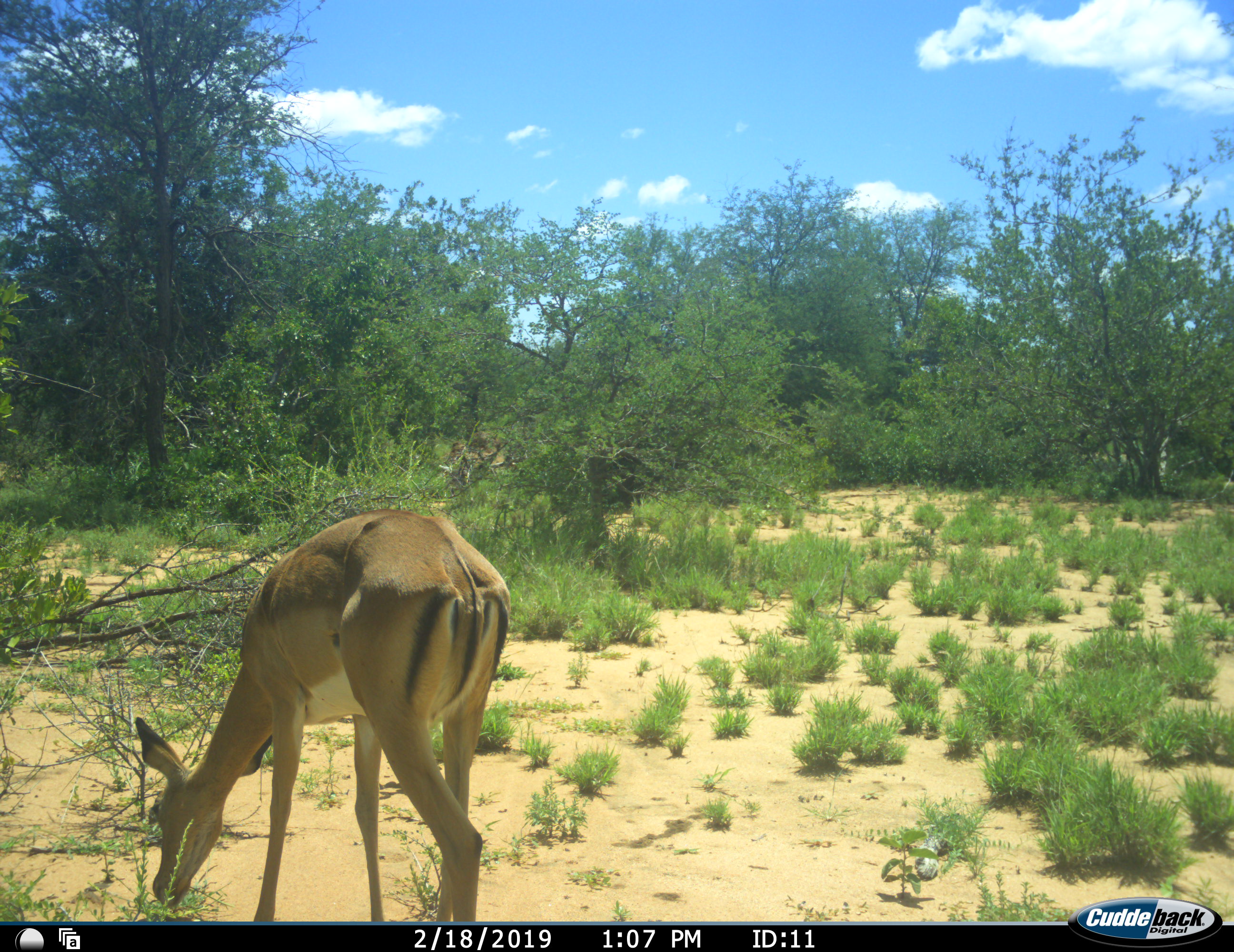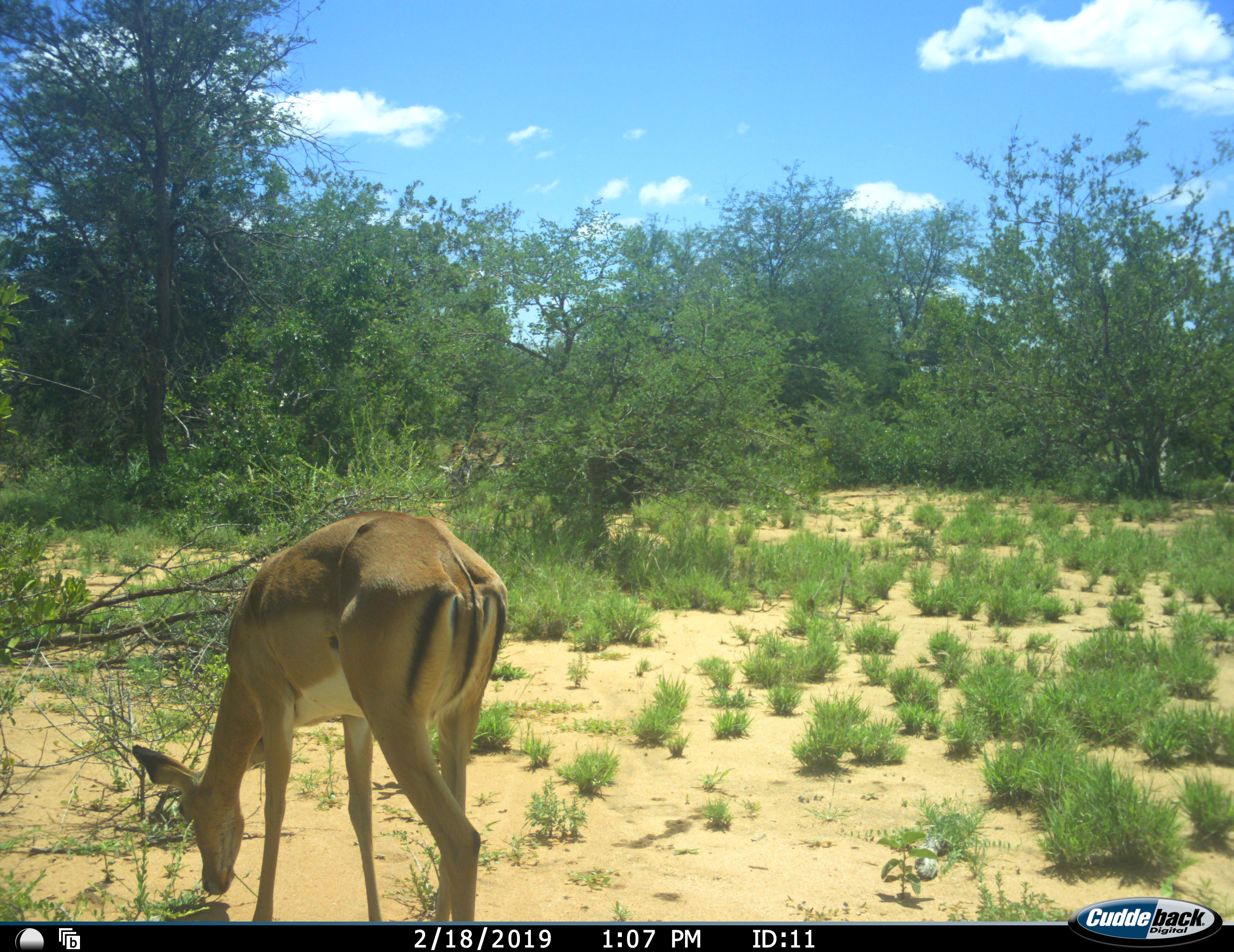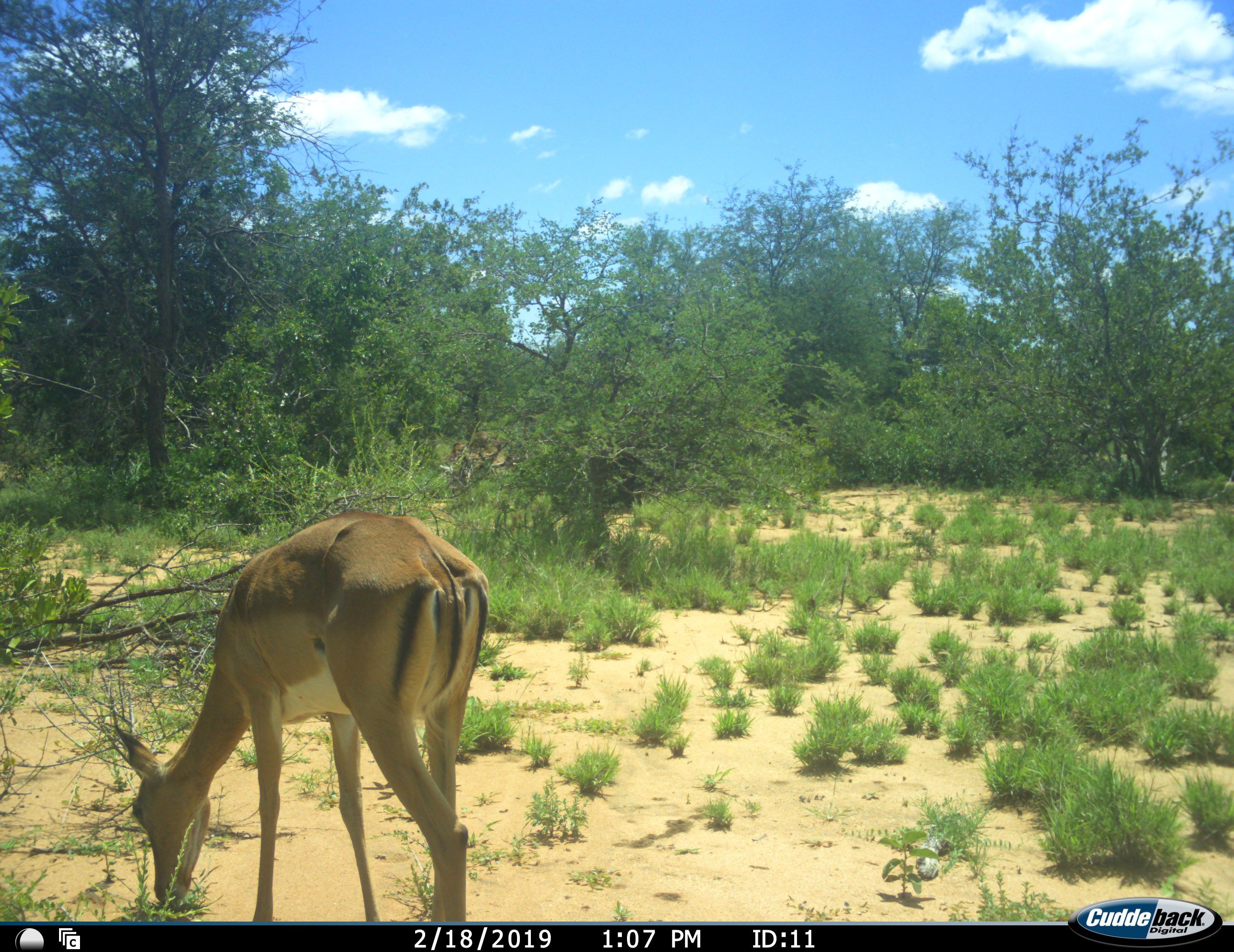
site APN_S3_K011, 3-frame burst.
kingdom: Animalia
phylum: Chordata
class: Mammalia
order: Artiodactyla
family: Bovidae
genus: Aepyceros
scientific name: Aepyceros melampus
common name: impala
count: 1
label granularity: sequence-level